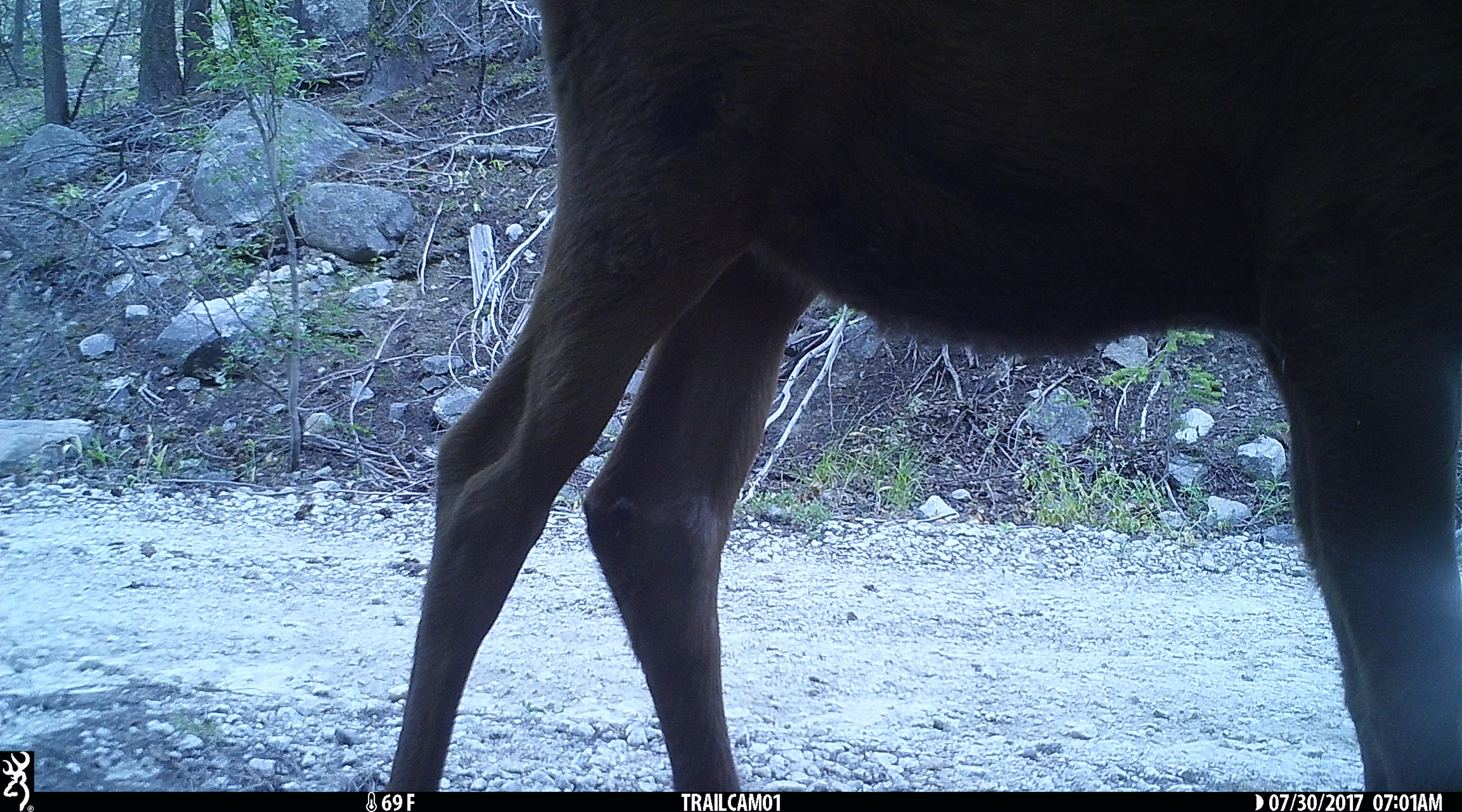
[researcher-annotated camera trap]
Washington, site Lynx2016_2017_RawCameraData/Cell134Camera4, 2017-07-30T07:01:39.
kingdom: Animalia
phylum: Chordata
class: Mammalia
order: Artiodactyla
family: Cervidae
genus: Alces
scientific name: Alces alces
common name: moose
Alces alces (moose). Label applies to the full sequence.